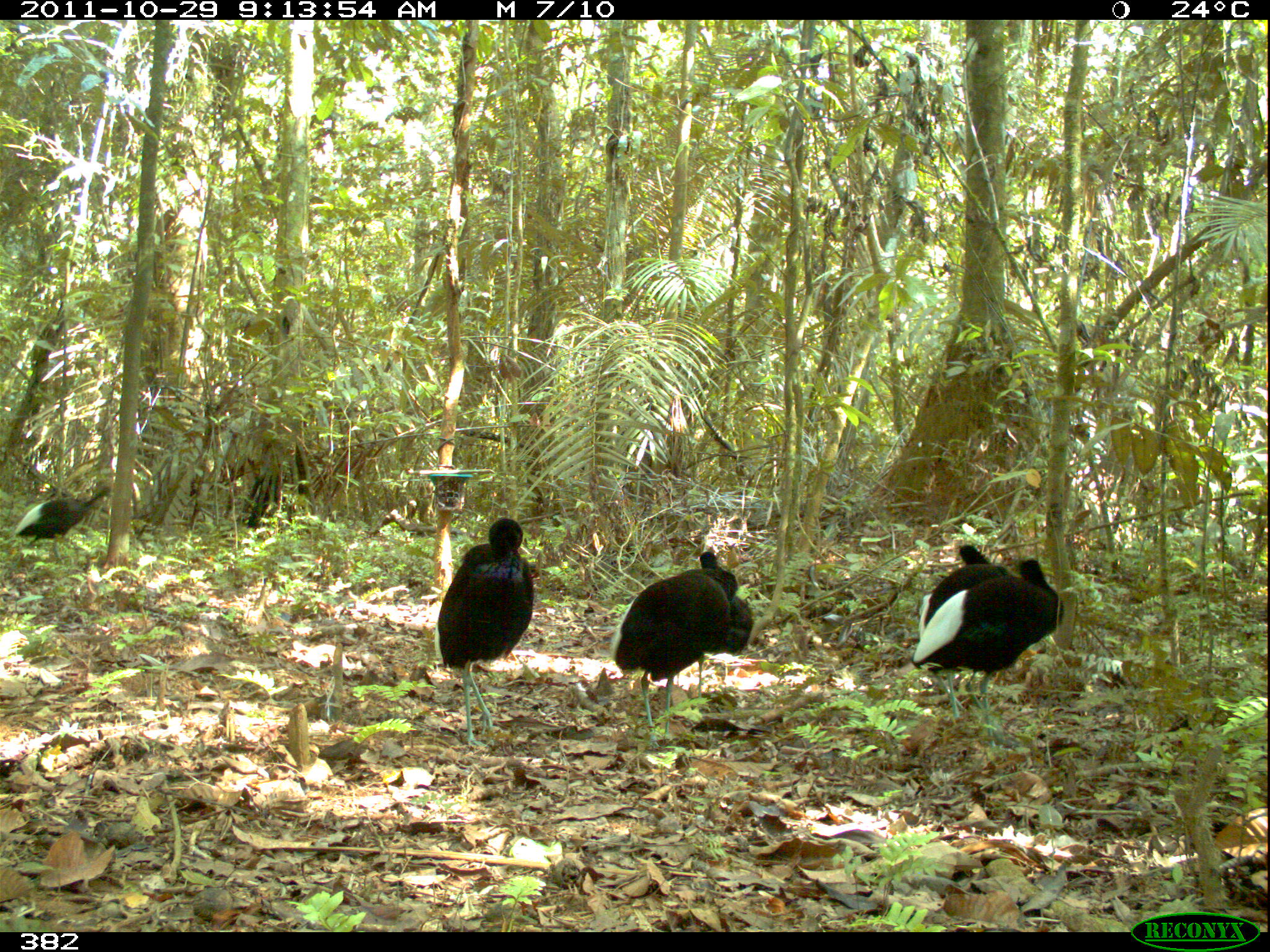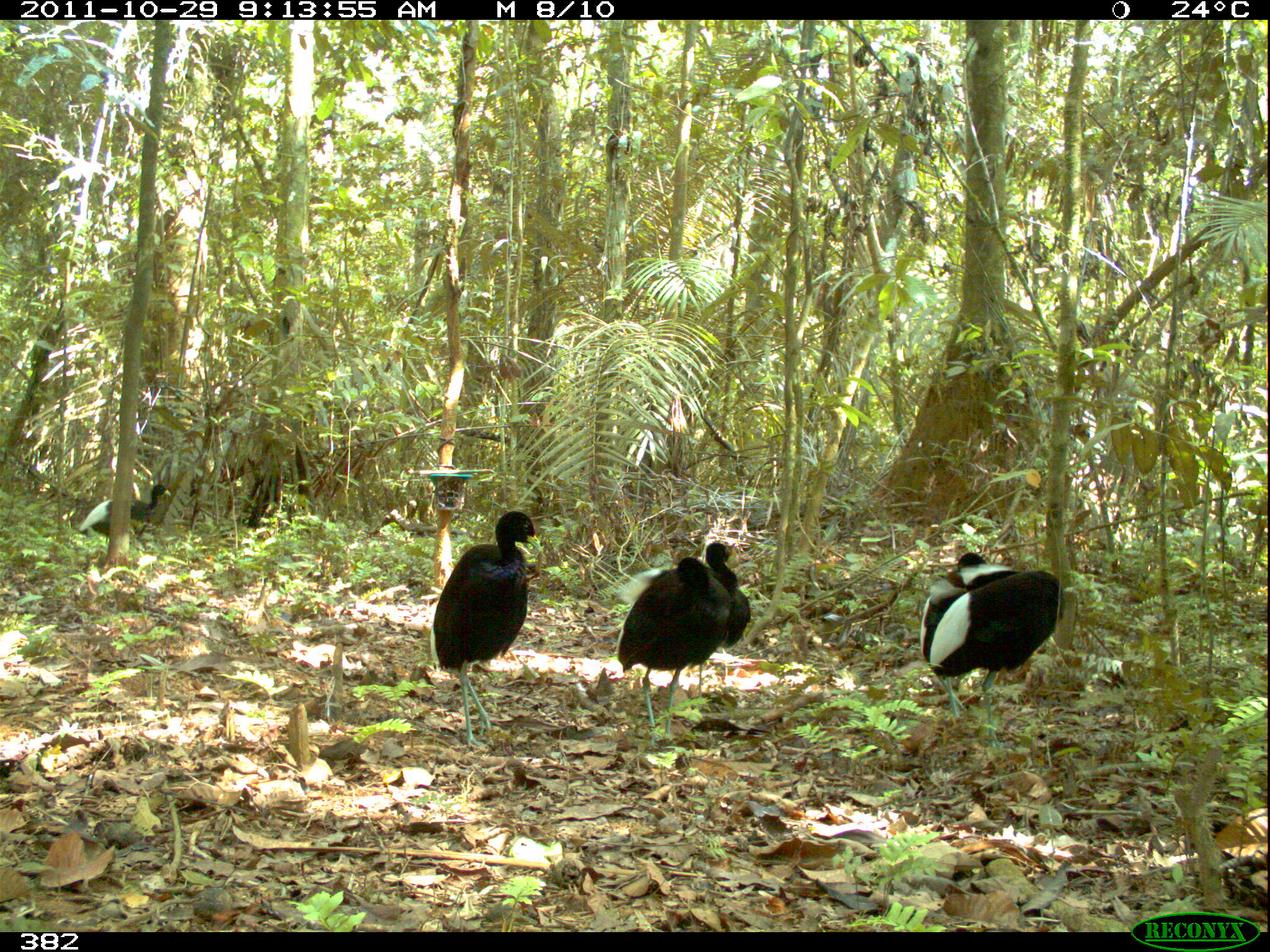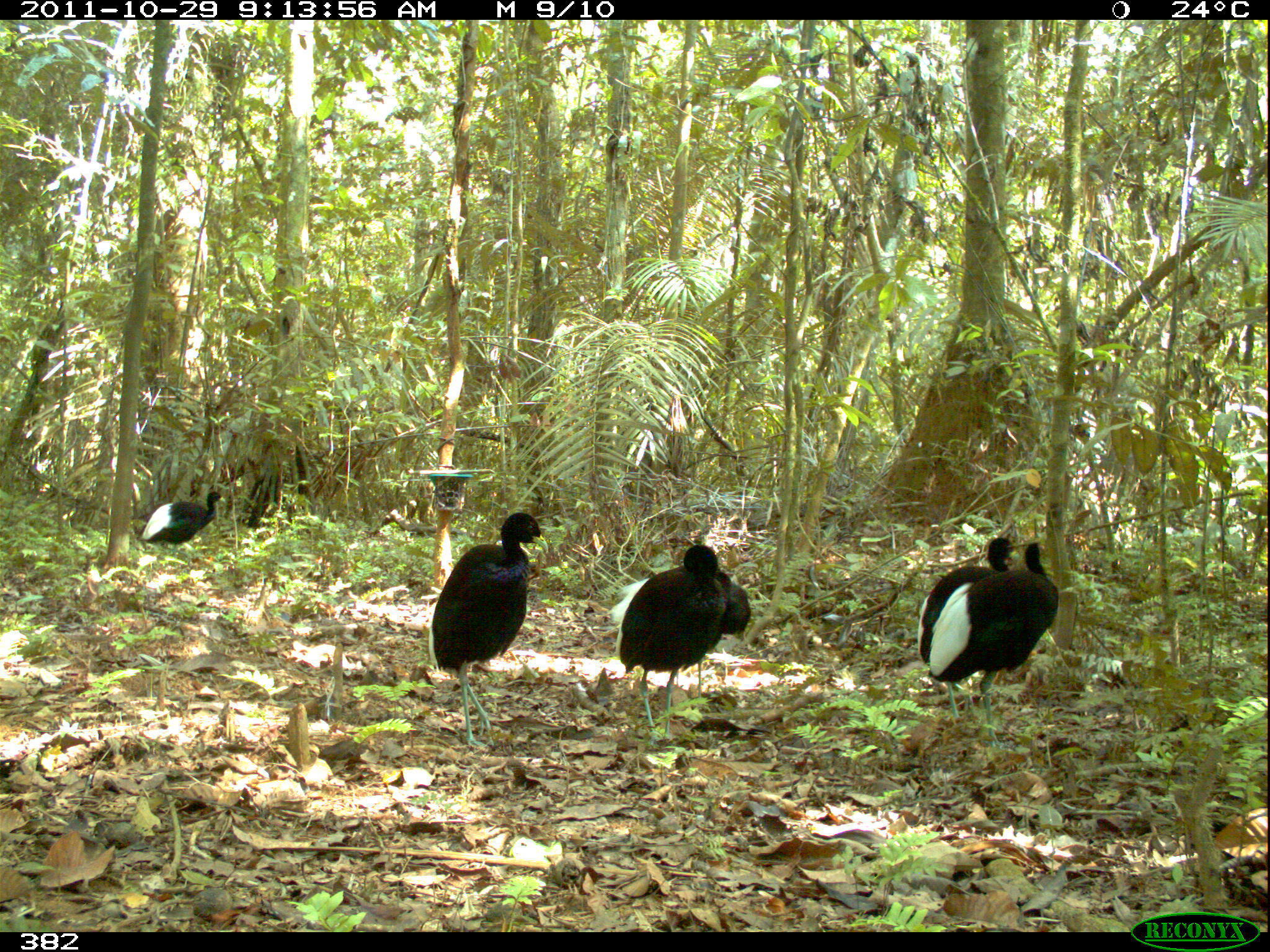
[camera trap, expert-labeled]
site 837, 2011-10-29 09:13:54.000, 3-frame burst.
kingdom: Animalia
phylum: Chordata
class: Aves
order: Gruiformes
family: Psophiidae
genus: Psophia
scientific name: Psophia leucoptera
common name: pale-winged trumpeter